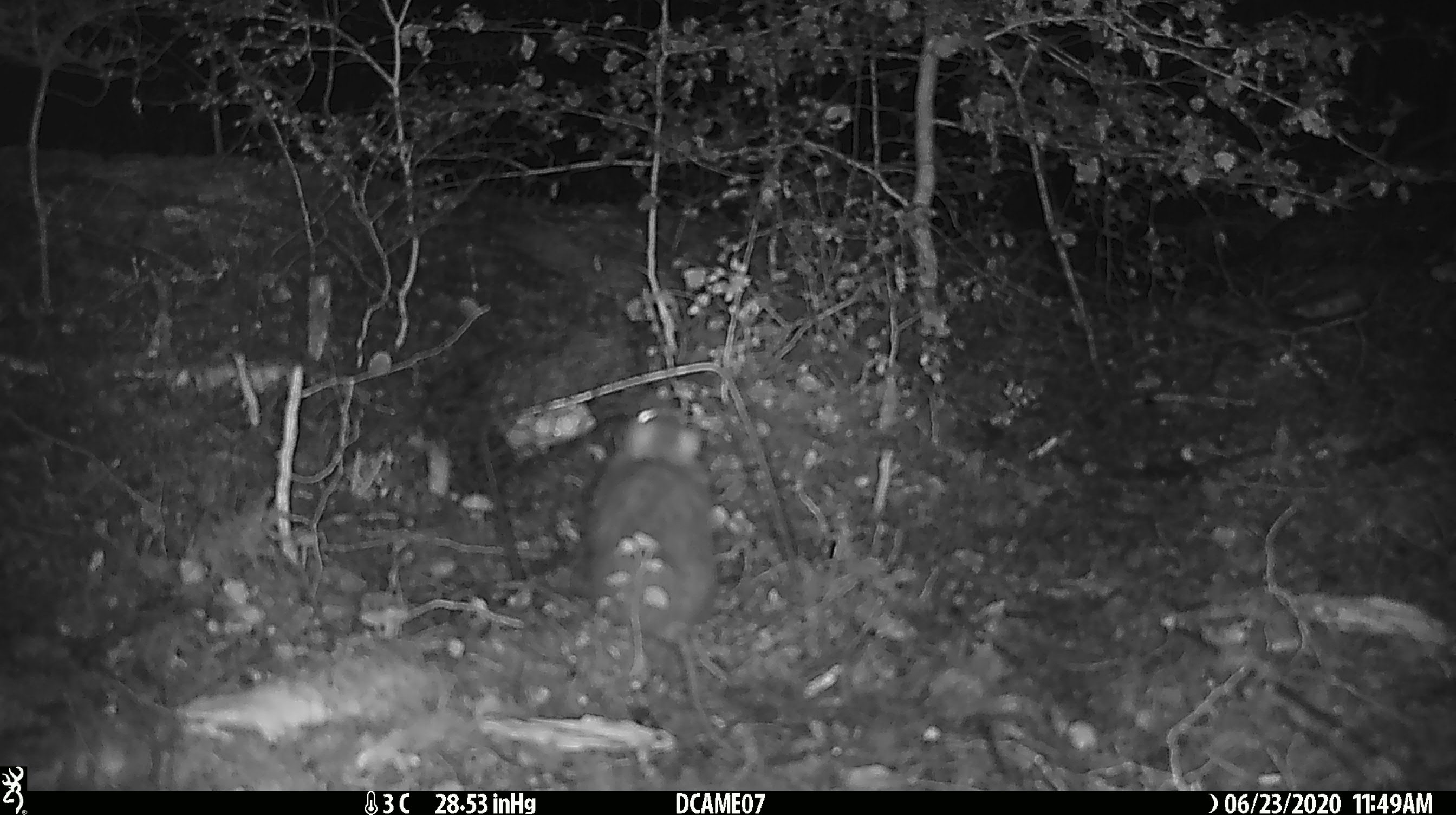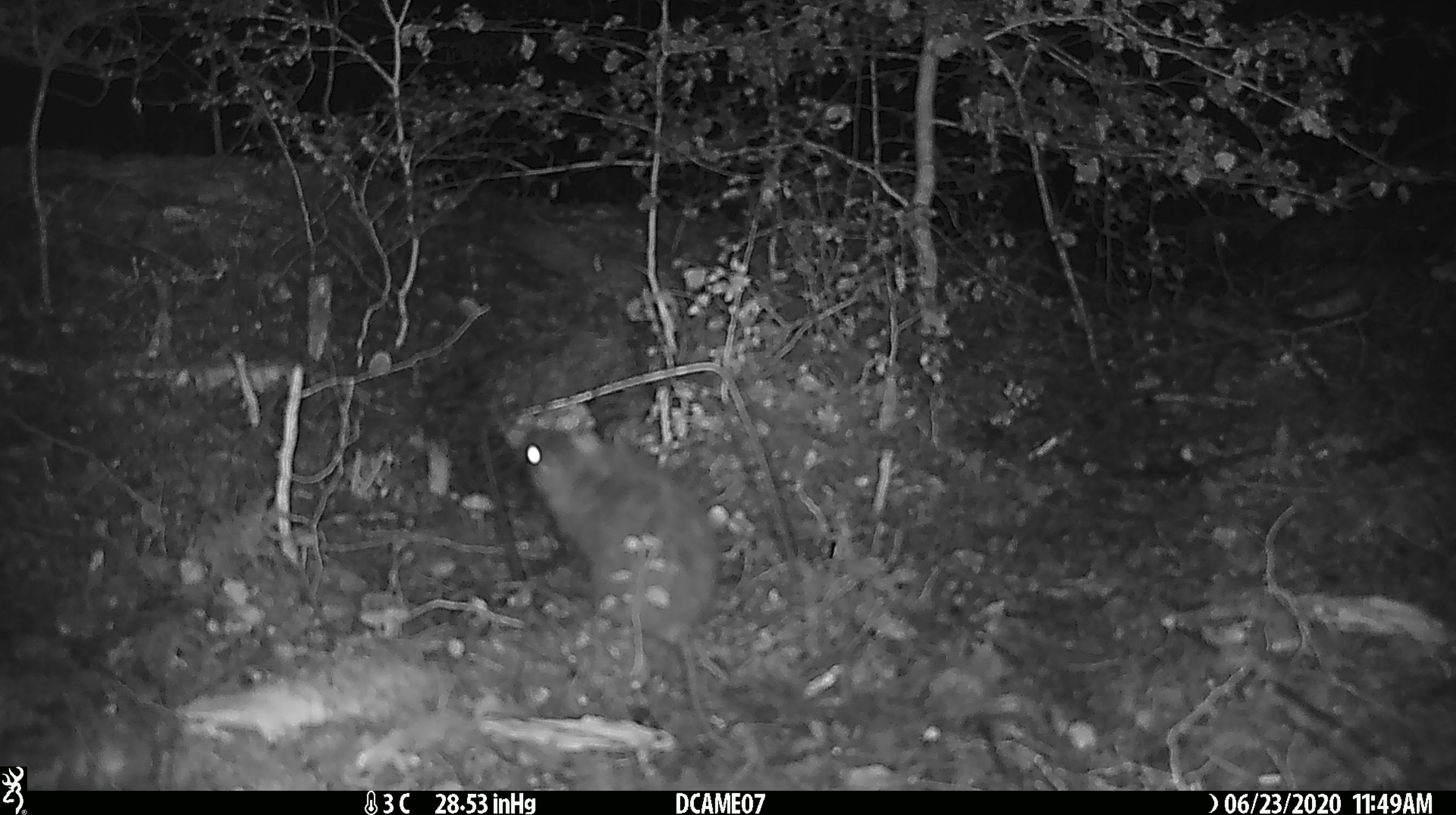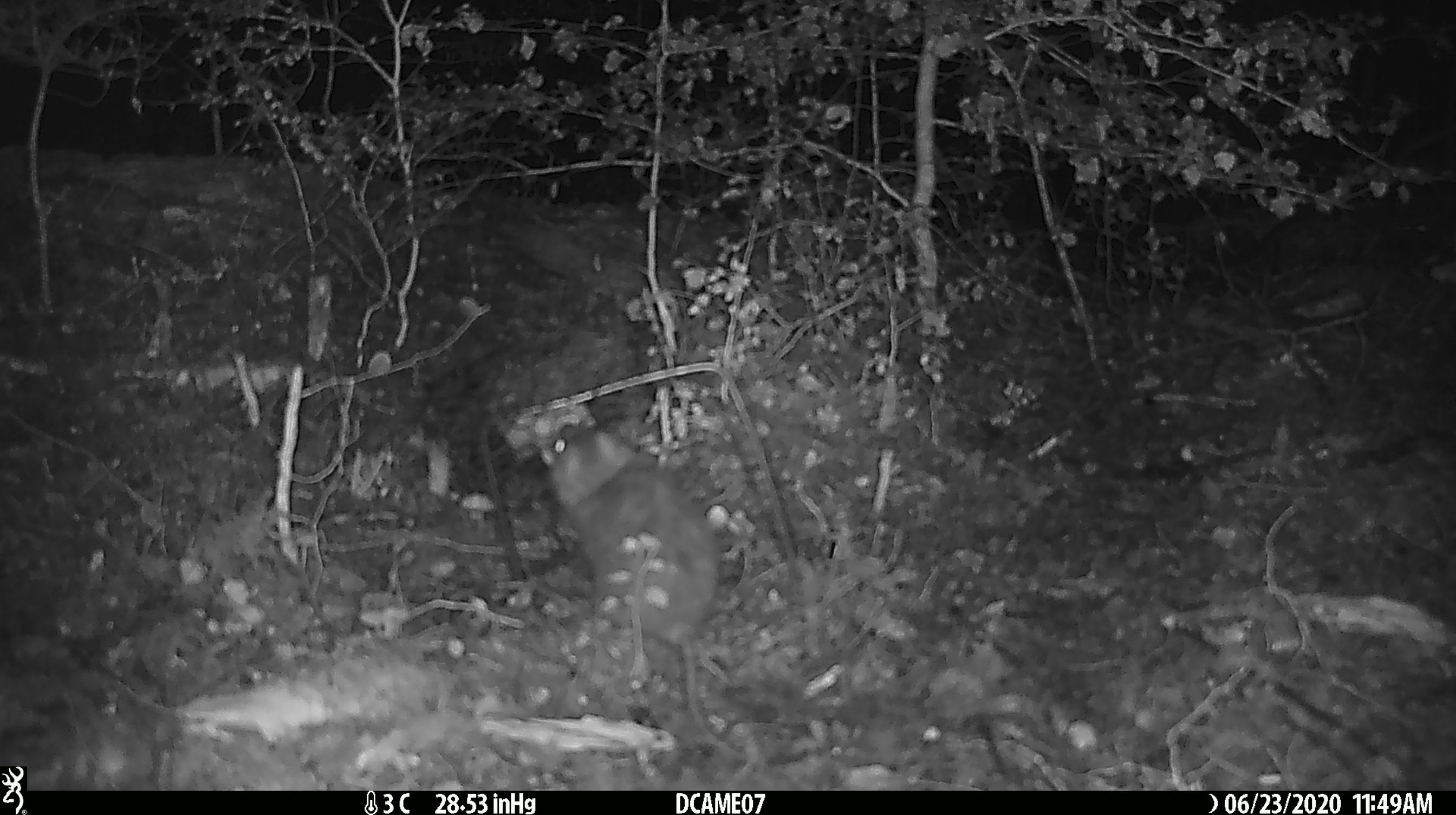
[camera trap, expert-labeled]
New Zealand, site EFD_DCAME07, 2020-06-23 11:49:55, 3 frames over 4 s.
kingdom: Animalia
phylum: Chordata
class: Mammalia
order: Rodentia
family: Muridae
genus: Rattus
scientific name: Rattus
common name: rat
Rat (Rattus).